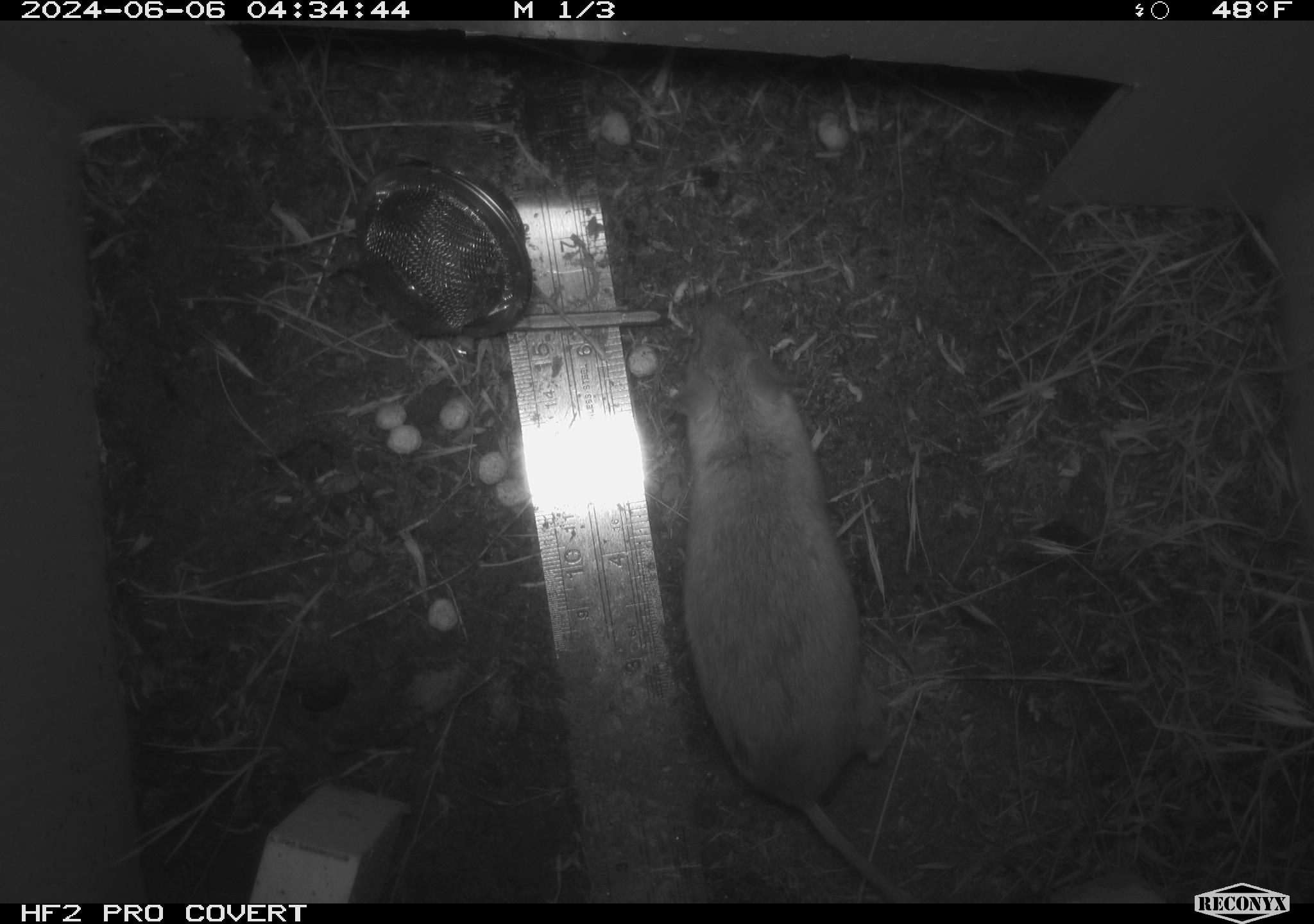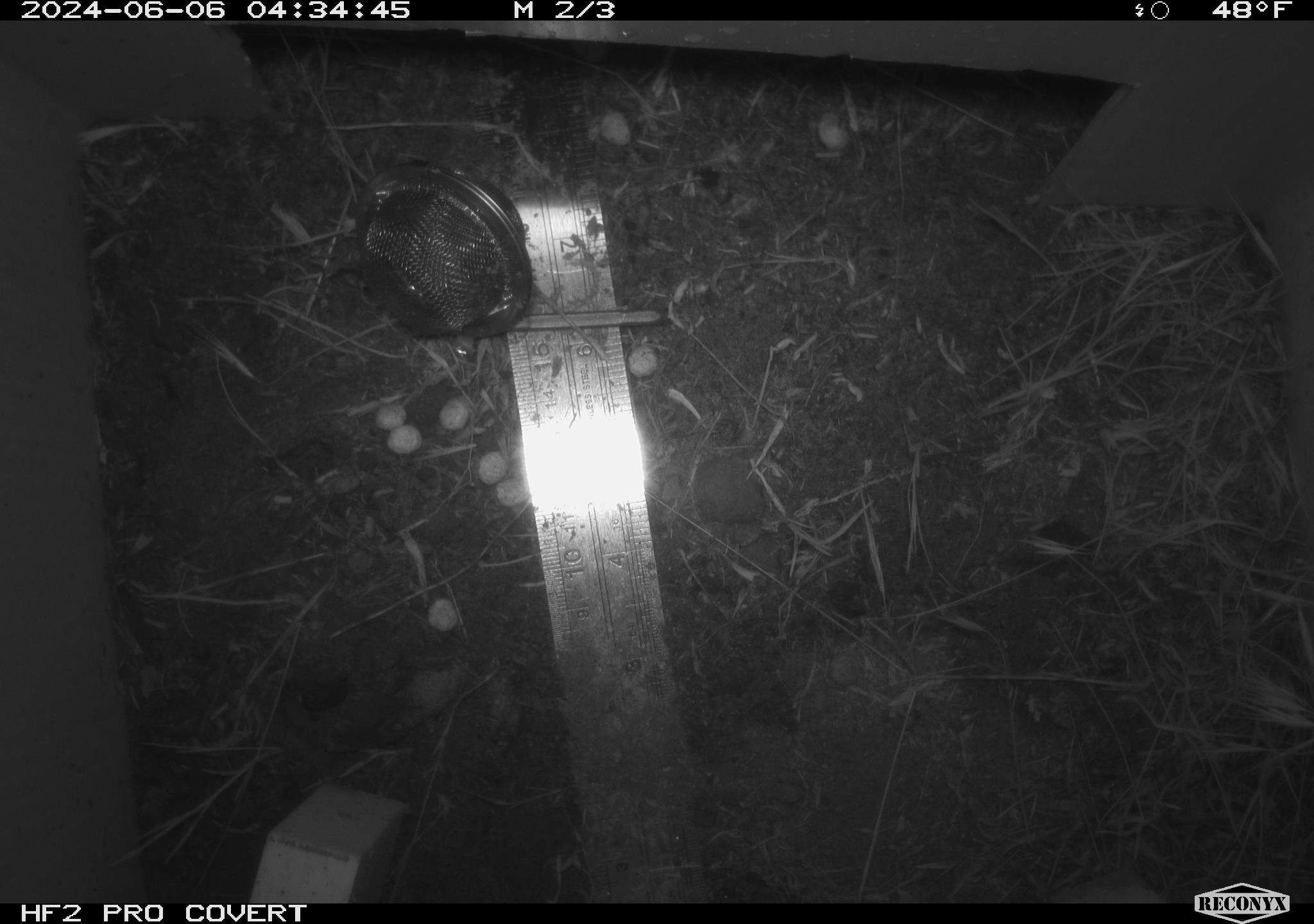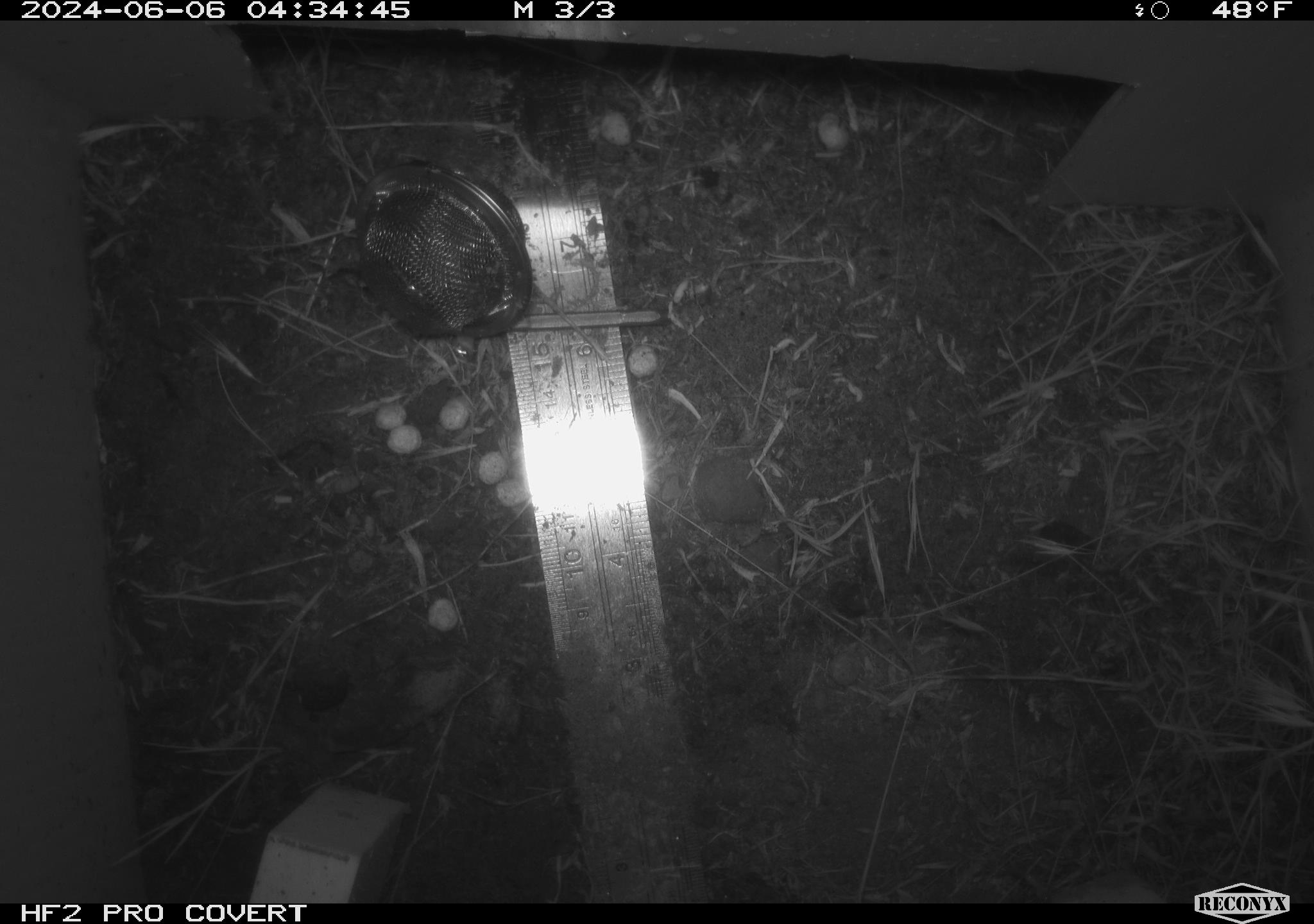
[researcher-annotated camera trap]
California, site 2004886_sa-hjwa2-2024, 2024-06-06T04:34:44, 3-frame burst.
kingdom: Animalia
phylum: Chordata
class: Mammalia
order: Rodentia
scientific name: Rodentia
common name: rodent